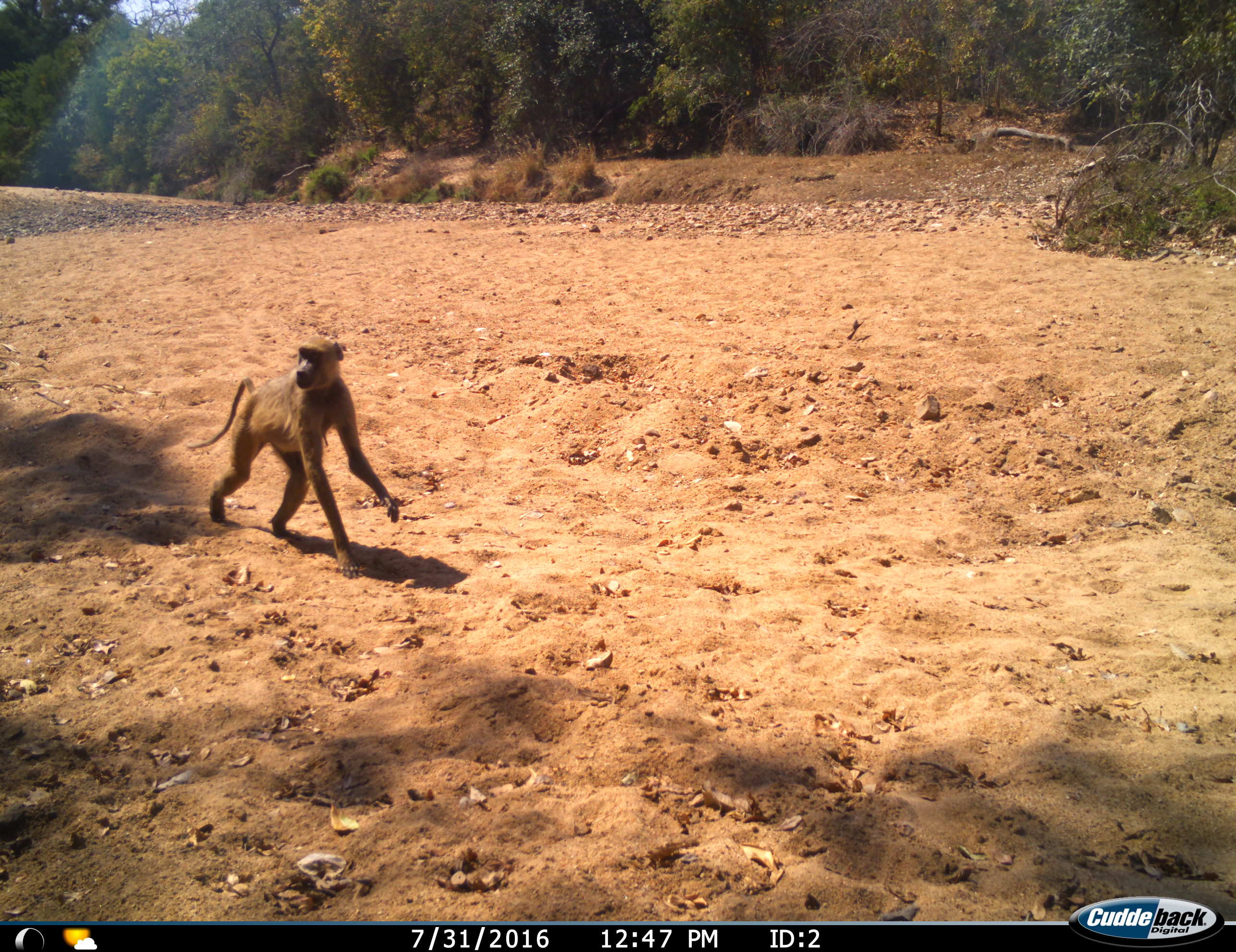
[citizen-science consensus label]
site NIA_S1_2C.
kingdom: Animalia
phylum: Chordata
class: Mammalia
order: Primates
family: Cercopithecidae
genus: Papio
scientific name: Papio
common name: baboon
Baboon (Papio), count 1. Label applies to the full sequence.